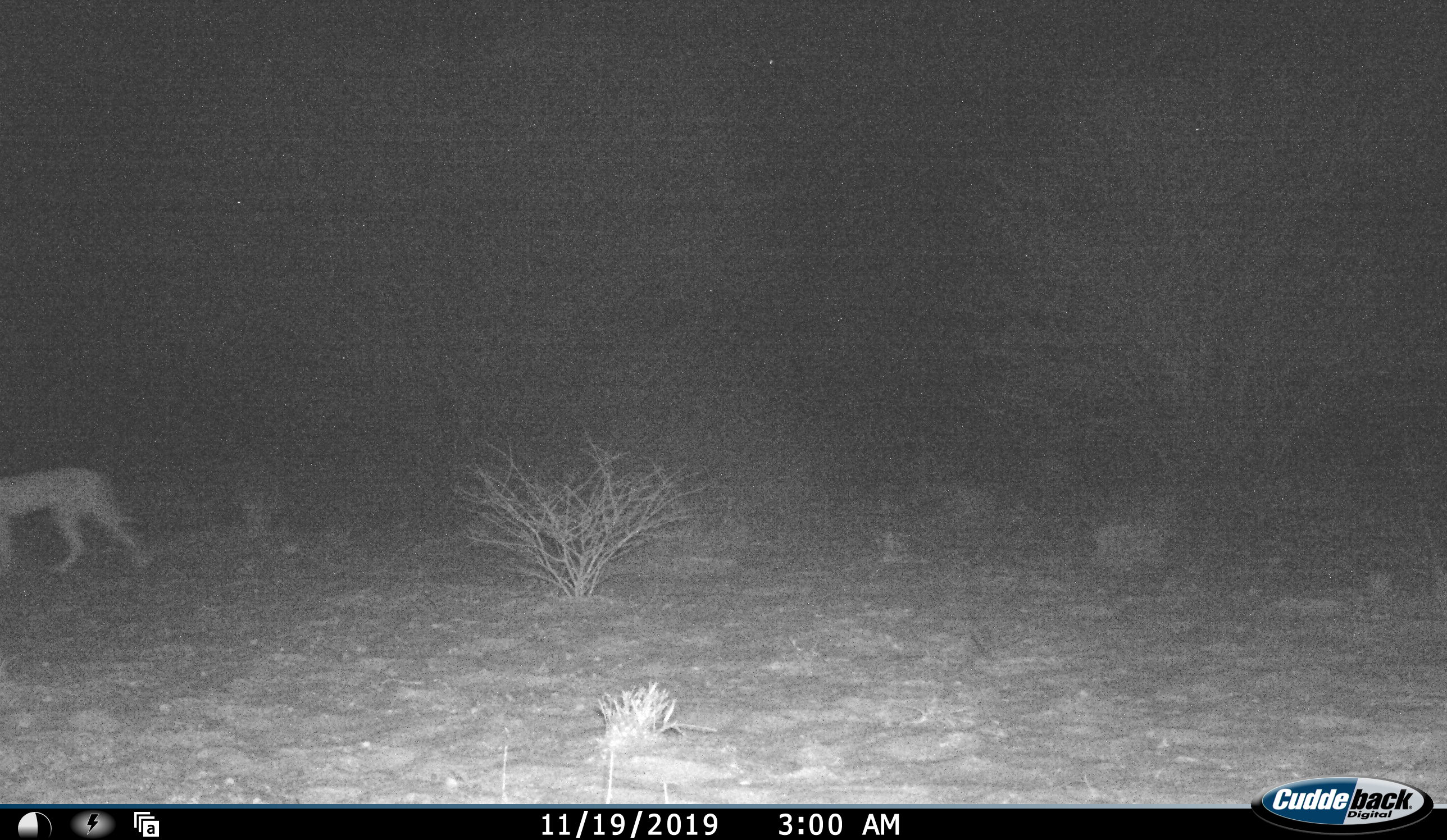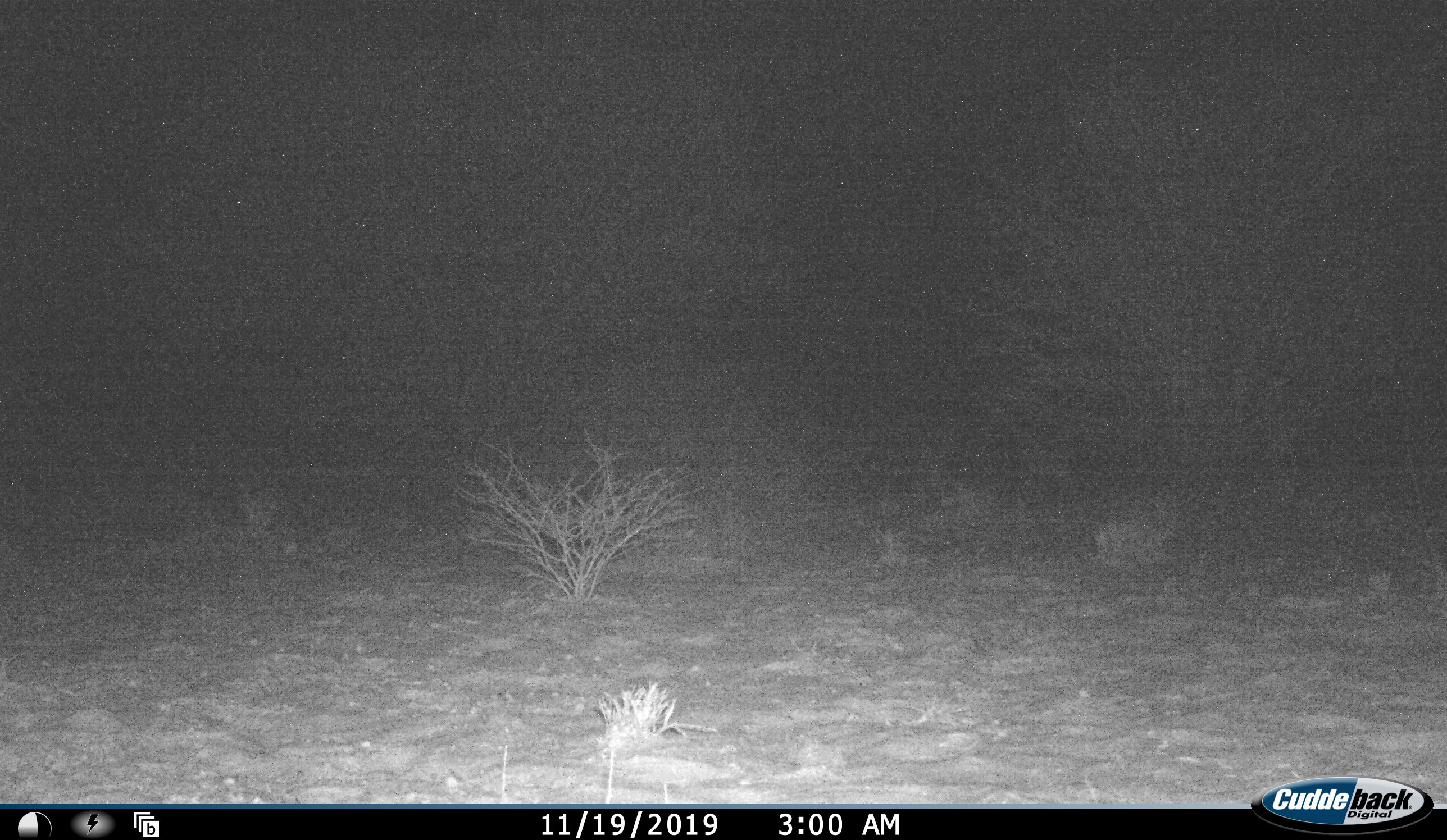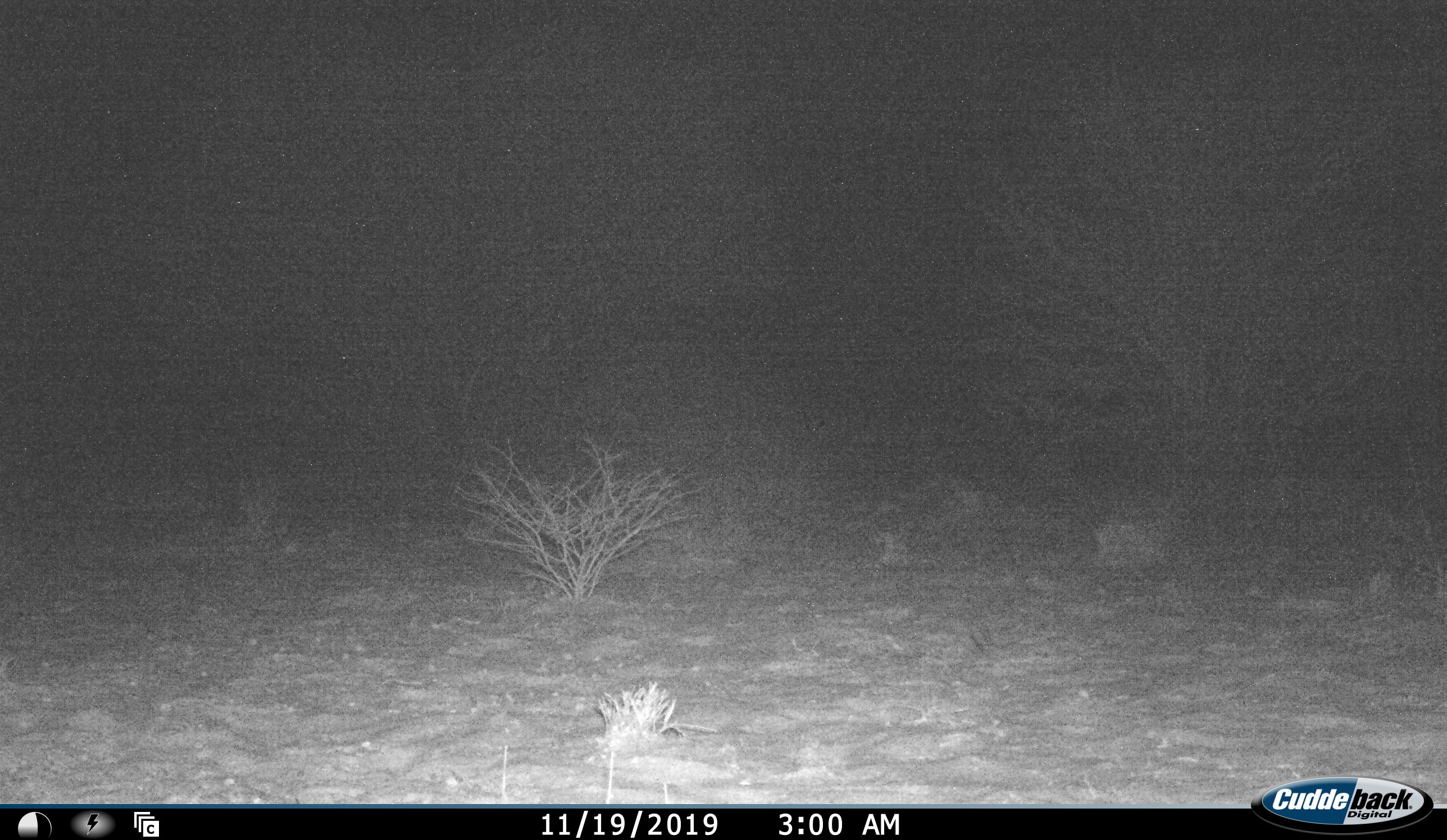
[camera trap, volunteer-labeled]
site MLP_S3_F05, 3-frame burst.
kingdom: Animalia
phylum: Chordata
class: Mammalia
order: Carnivora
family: Felidae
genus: Acinonyx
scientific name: Acinonyx jubatus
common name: cheetah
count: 1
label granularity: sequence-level